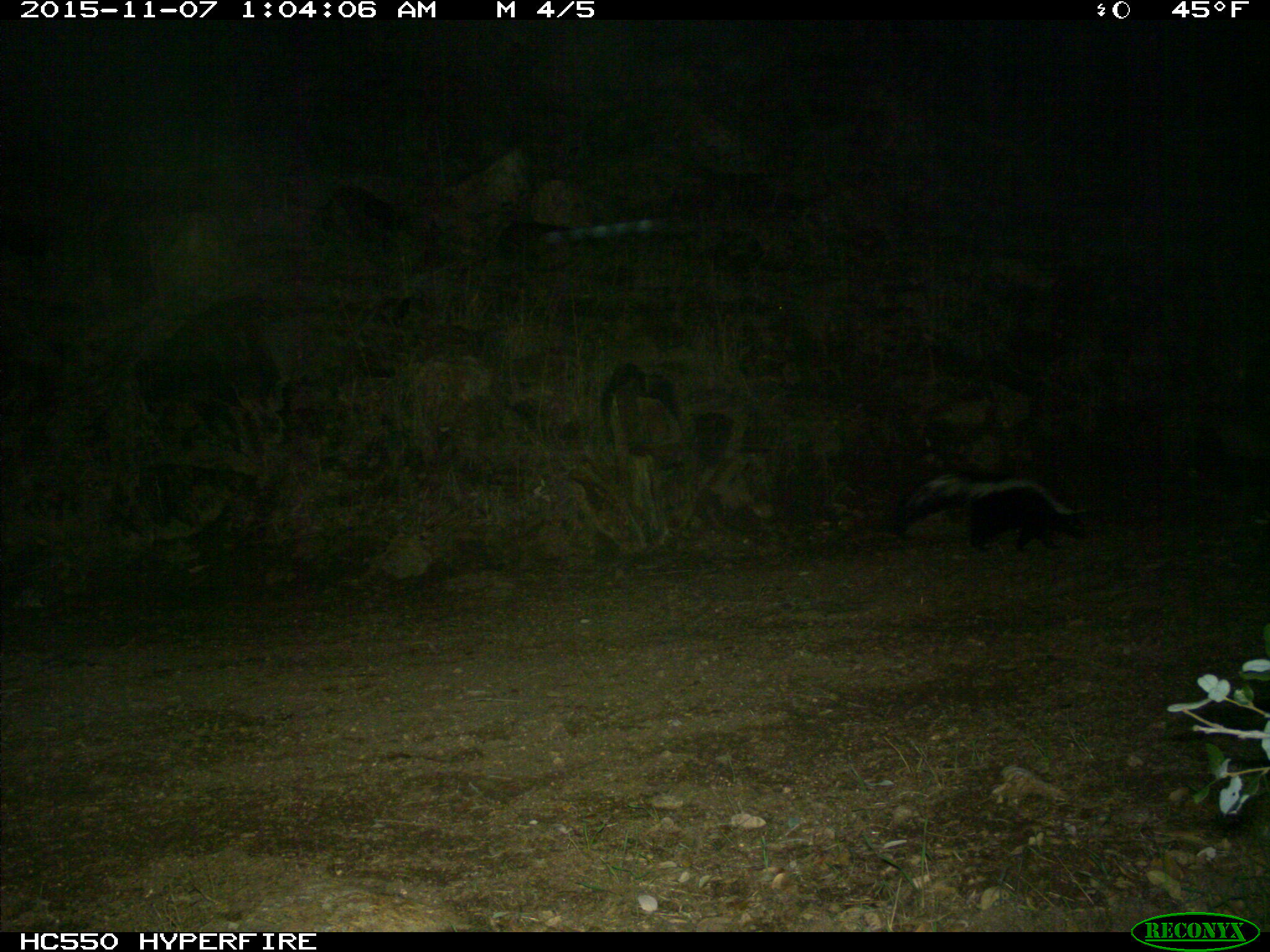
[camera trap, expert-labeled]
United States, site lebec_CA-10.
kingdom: Animalia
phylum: Chordata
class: Mammalia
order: Carnivora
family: Mephitidae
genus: Mephitis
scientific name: Mephitis mephitis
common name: striped skunk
Mephitis mephitis (striped skunk).